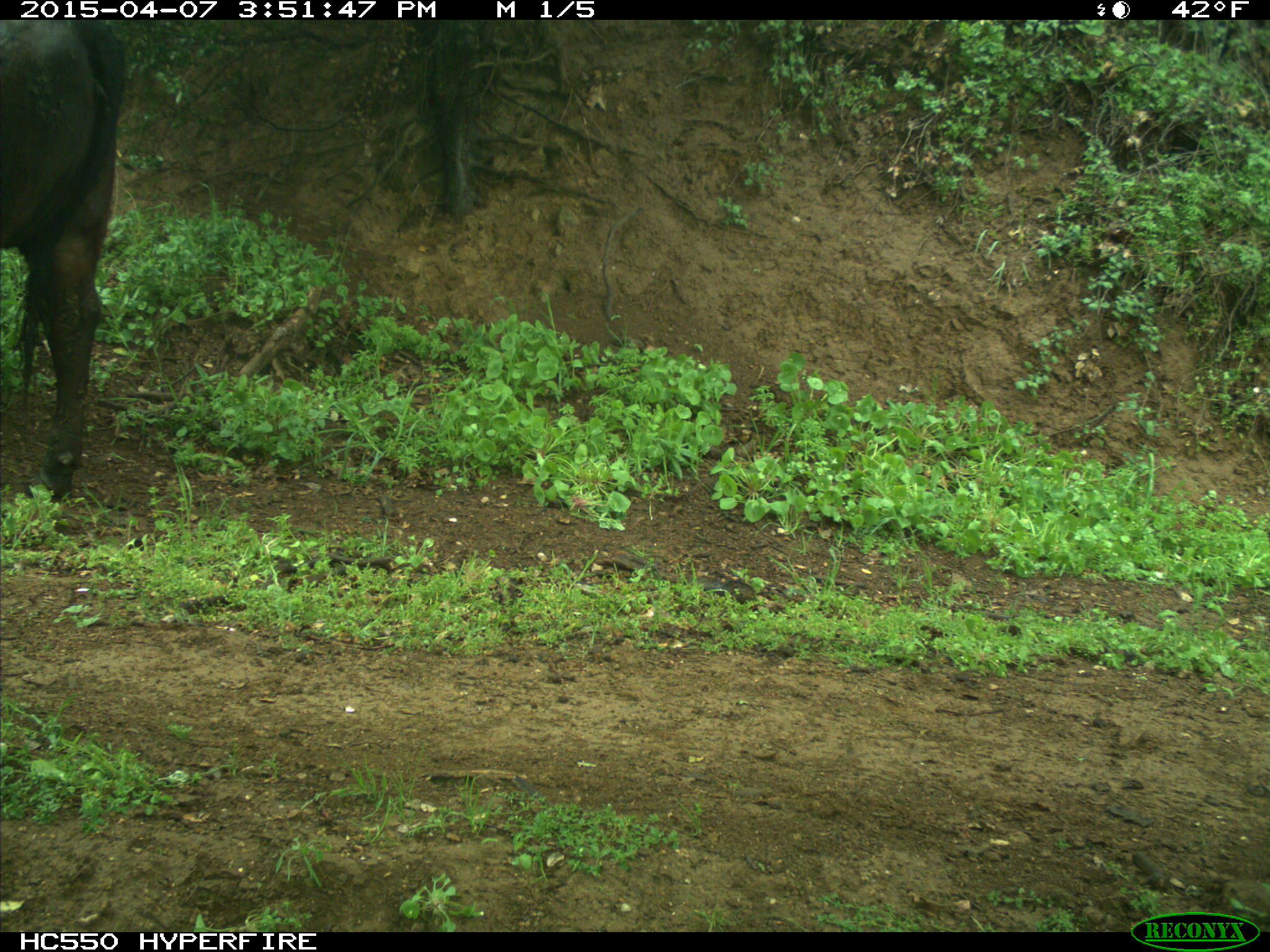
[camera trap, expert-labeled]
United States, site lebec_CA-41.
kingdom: Animalia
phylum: Chordata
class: Mammalia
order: Artiodactyla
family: Bovidae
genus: Bos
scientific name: Bos taurus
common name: domestic cow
Bos taurus (domestic cow).